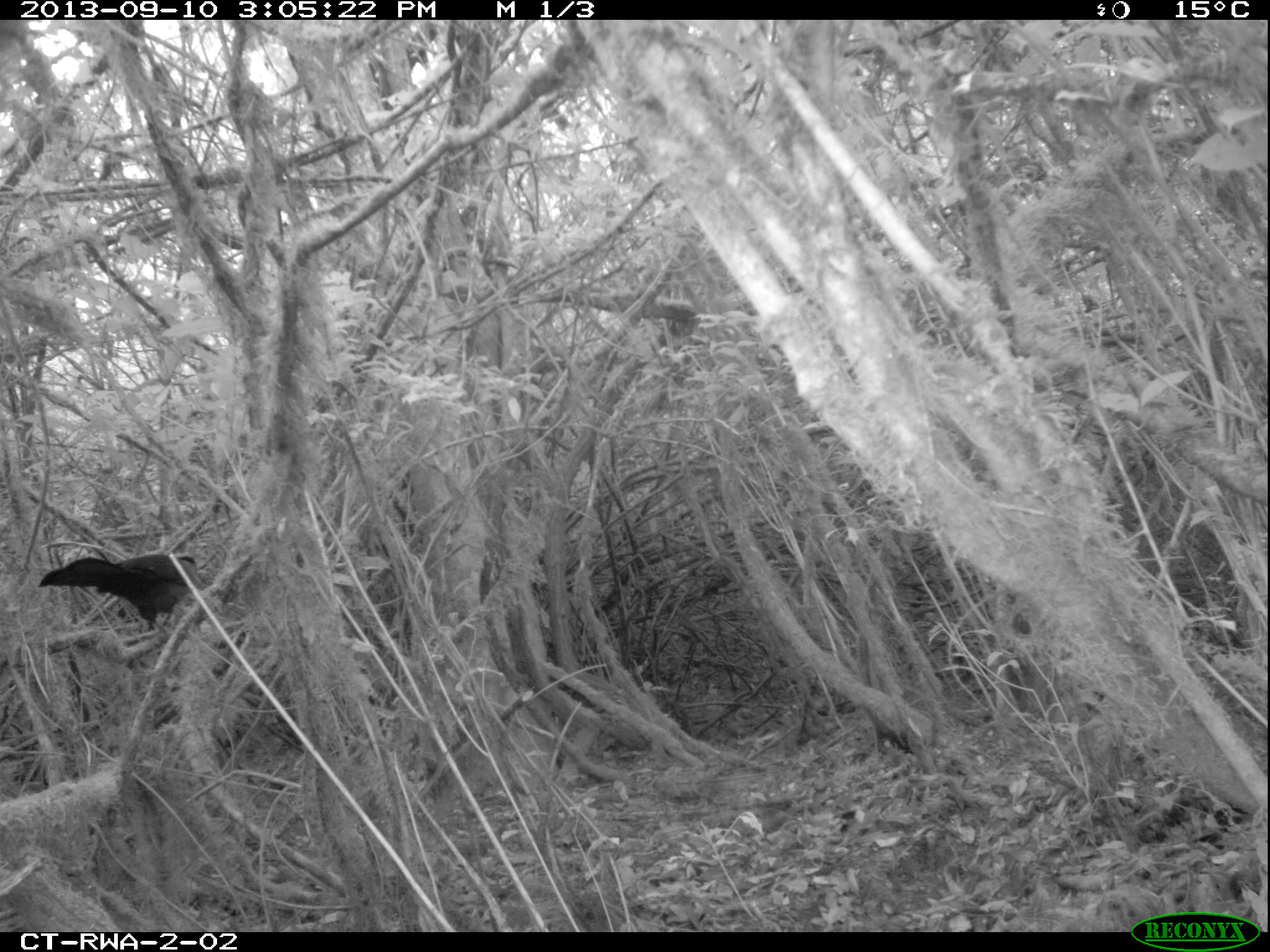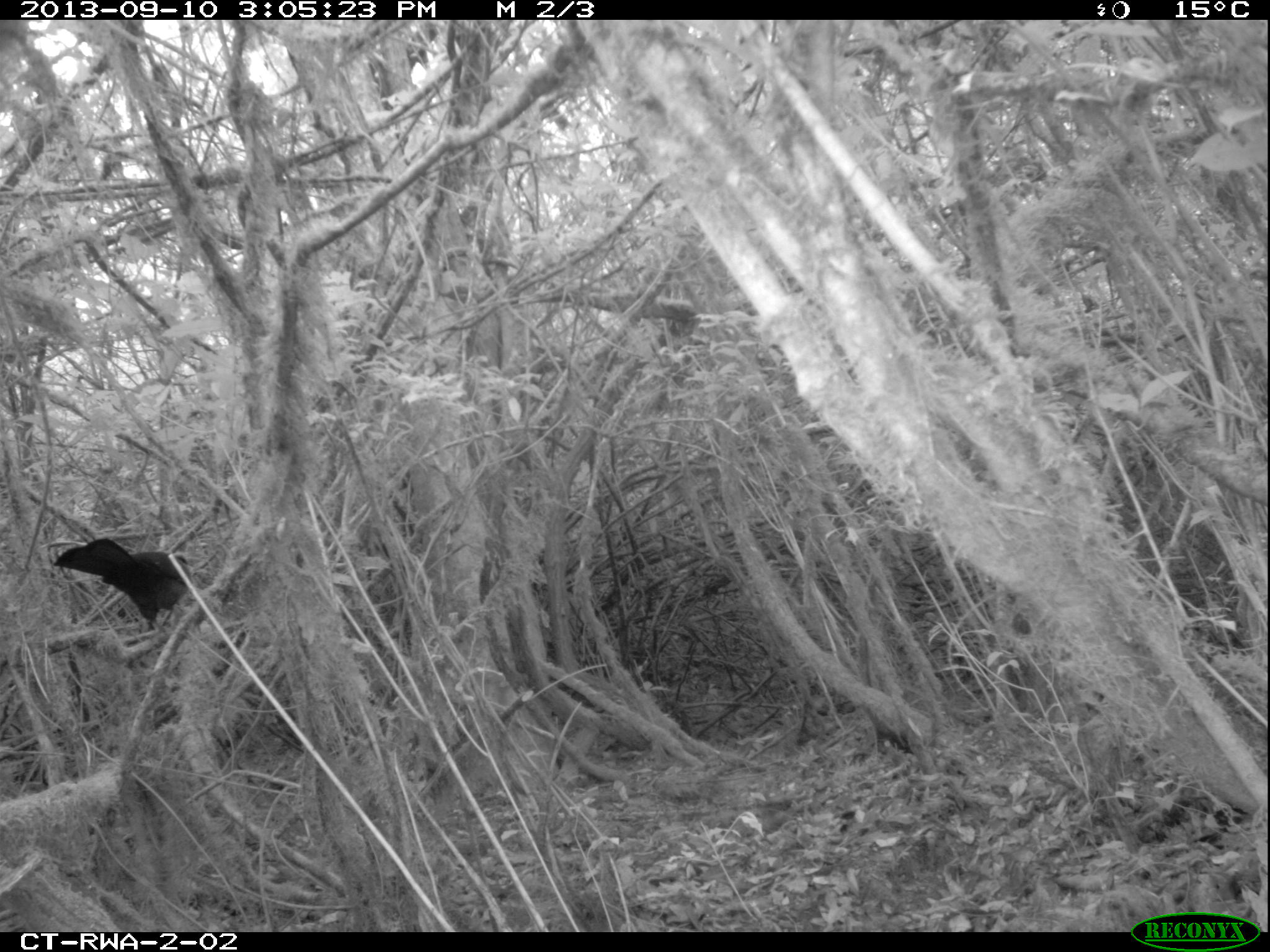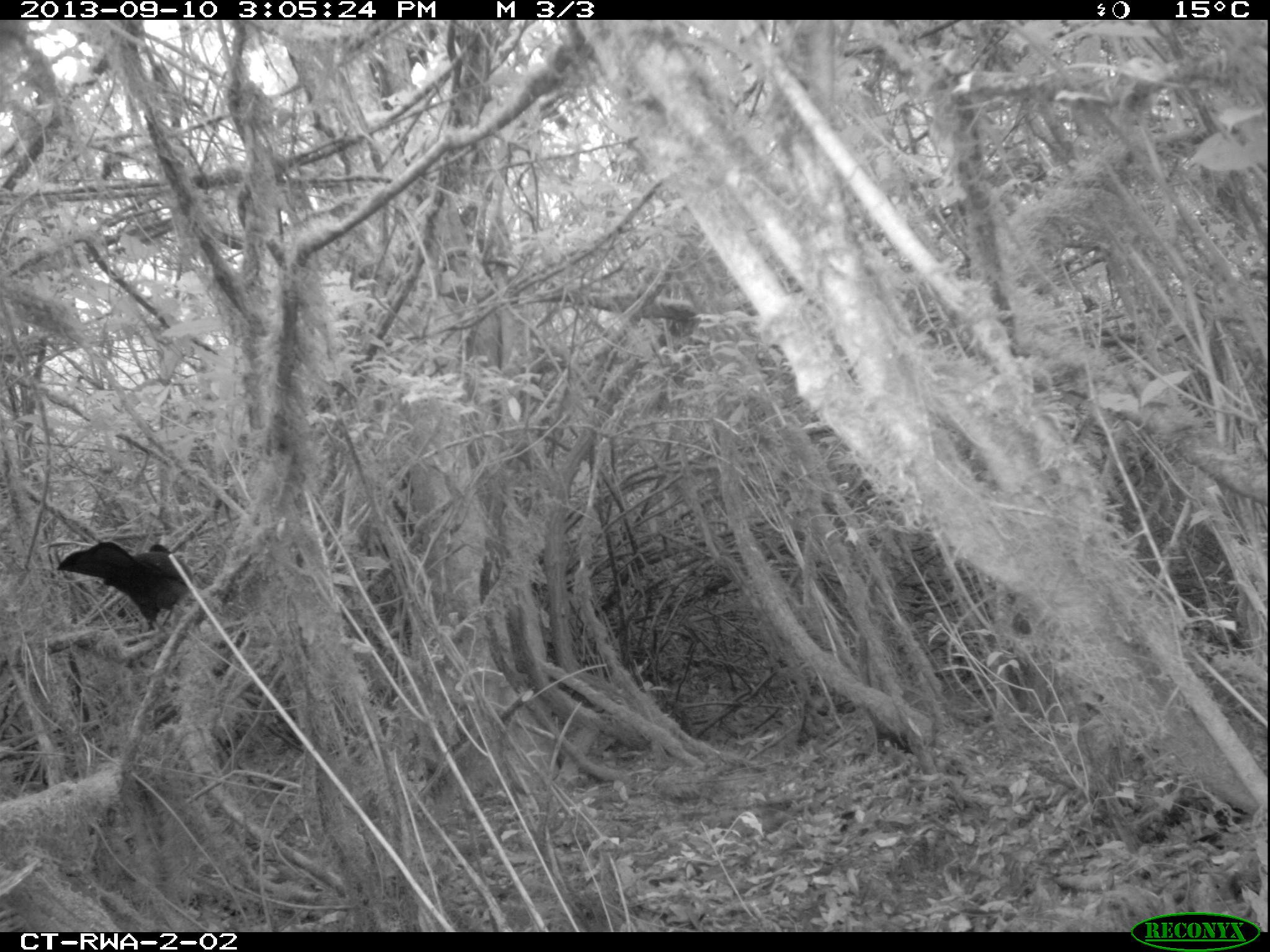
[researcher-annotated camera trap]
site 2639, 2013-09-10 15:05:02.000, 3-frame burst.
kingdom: Animalia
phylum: Chordata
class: Aves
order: Musophagiformes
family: Musophagidae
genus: Musophaga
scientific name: Musophaga rossae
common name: ross's turaco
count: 1